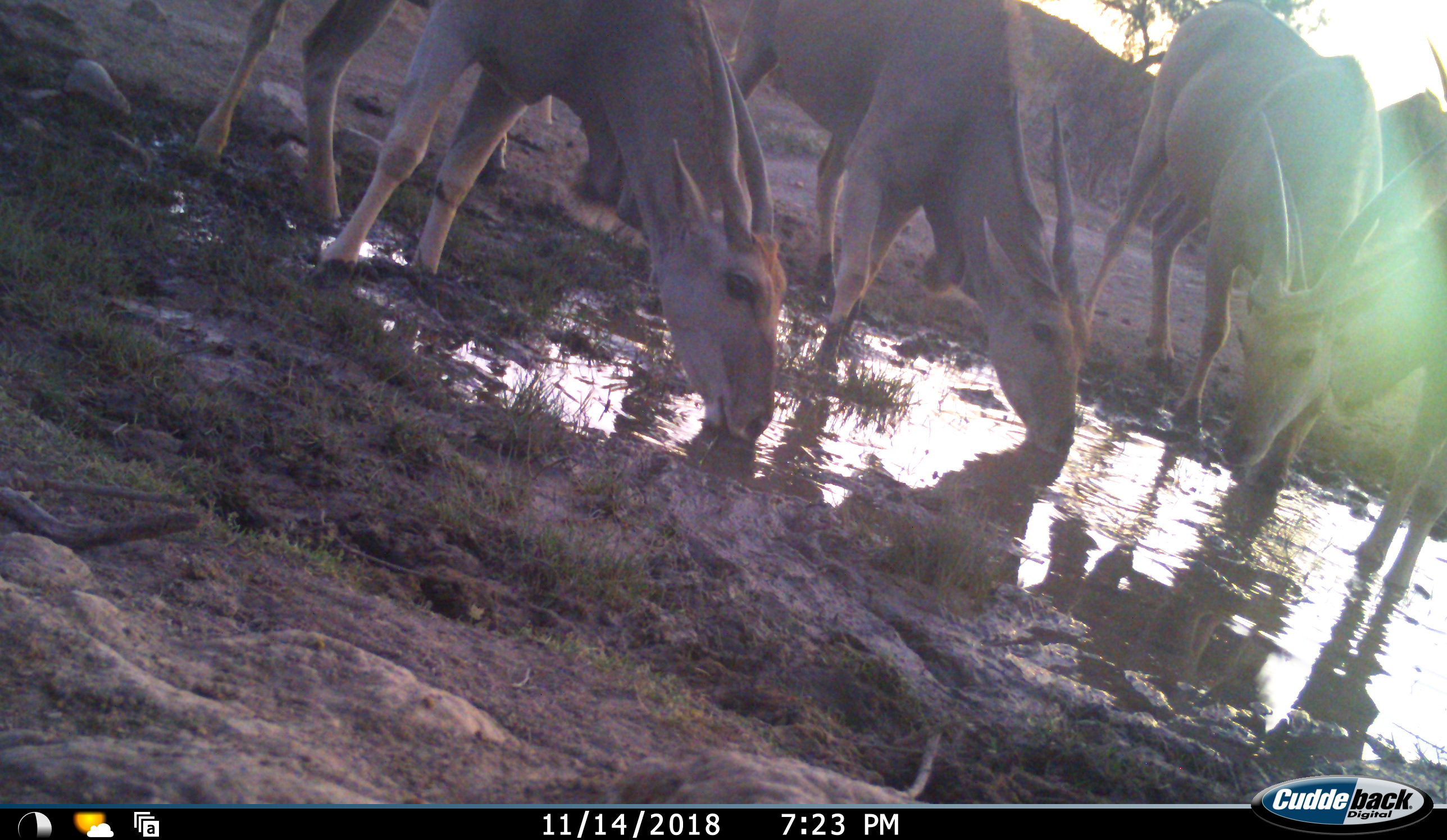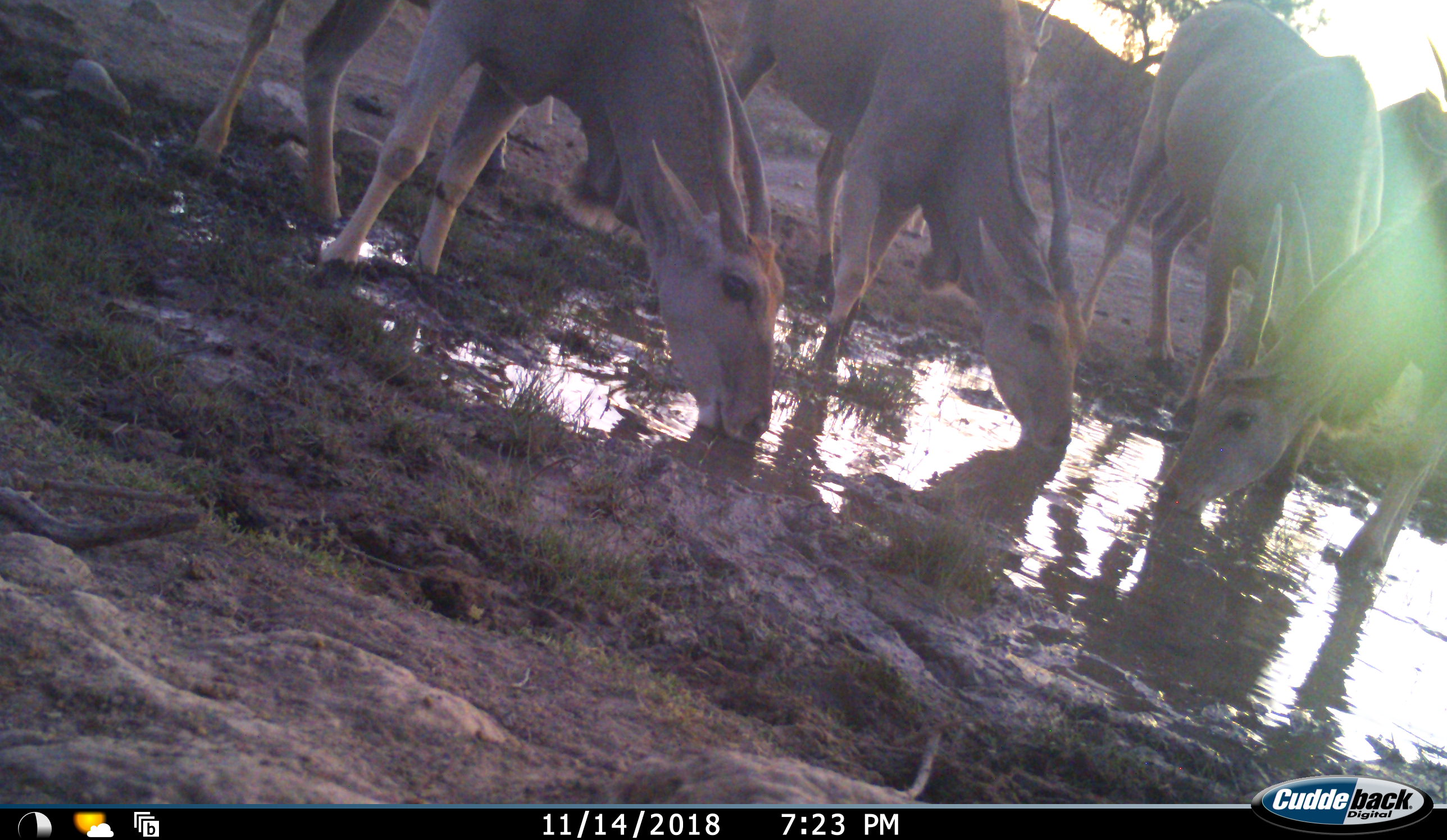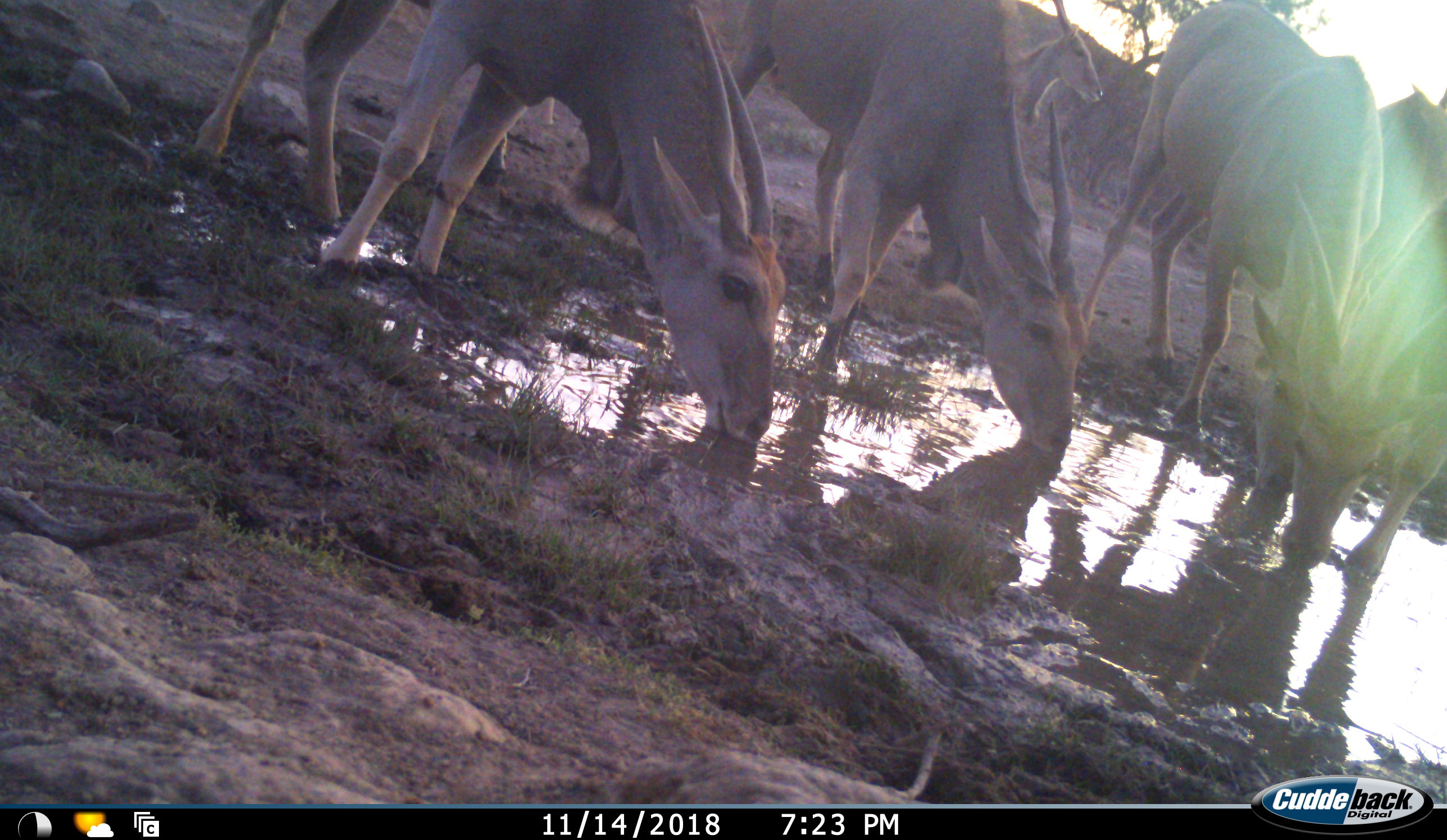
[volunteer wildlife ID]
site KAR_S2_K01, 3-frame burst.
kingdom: Animalia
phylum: Chordata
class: Mammalia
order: Artiodactyla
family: Bovidae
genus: Tragelaphus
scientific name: Tragelaphus oryx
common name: eland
Eland (Tragelaphus oryx), count 6. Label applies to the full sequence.